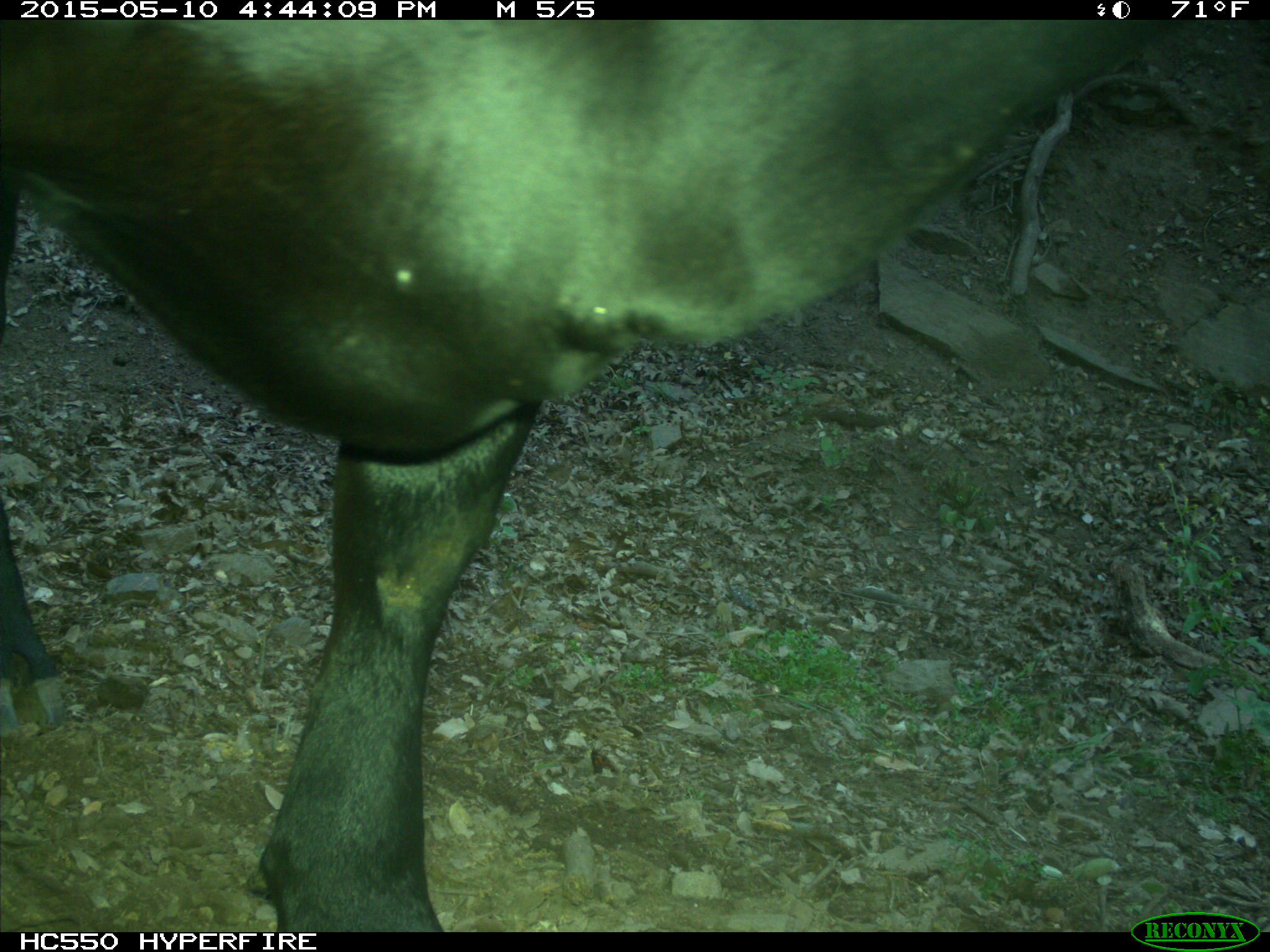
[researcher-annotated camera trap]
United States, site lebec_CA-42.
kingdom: Animalia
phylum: Chordata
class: Mammalia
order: Artiodactyla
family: Bovidae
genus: Bos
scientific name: Bos taurus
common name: domestic cow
Bos taurus (domestic cow).